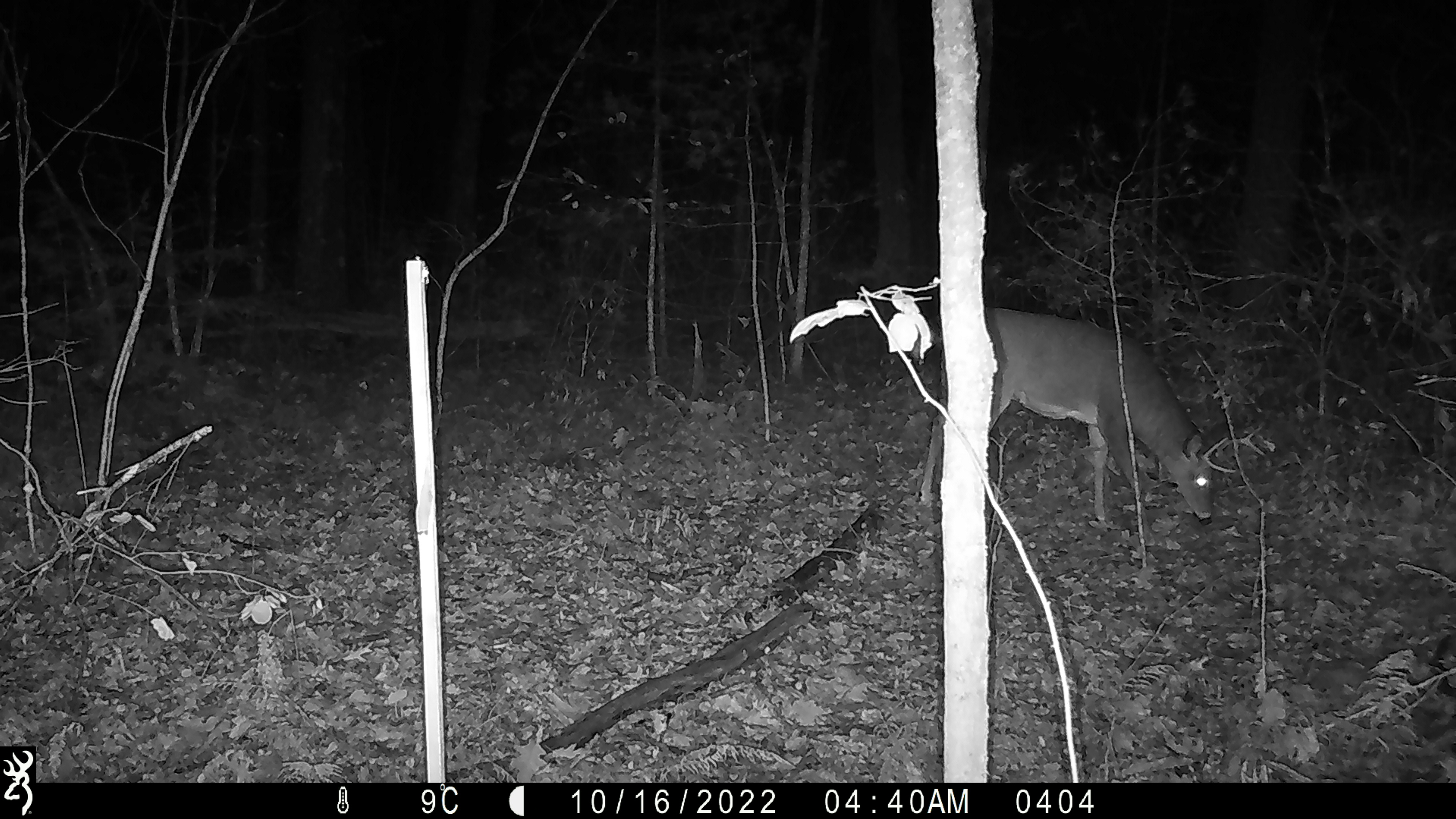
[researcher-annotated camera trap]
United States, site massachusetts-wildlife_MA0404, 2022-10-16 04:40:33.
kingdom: Animalia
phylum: Chordata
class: Mammalia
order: Artiodactyla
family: Cervidae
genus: Odocoileus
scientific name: Odocoileus virginianus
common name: white-tailed deer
White-tailed deer (Odocoileus virginianus).